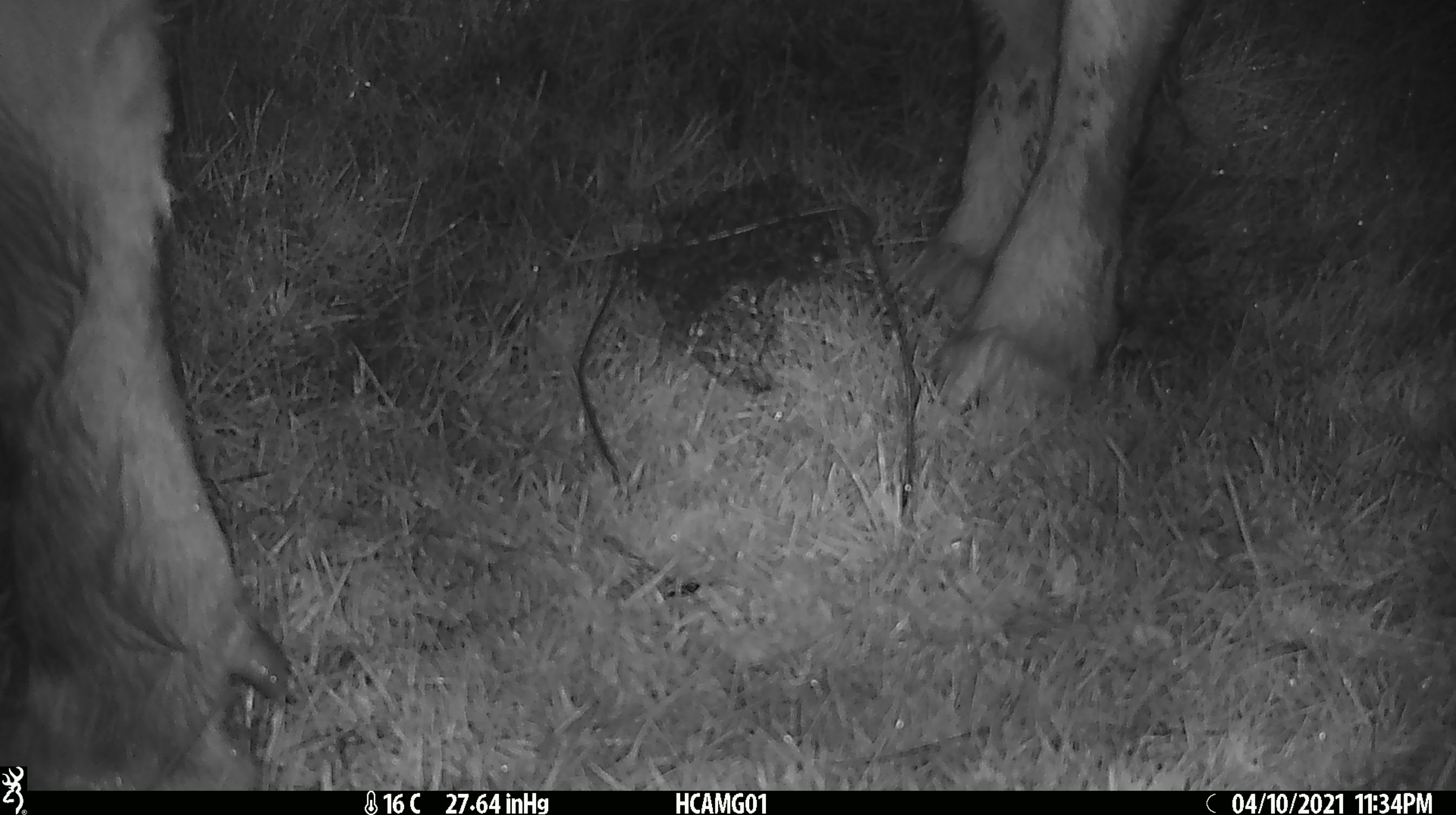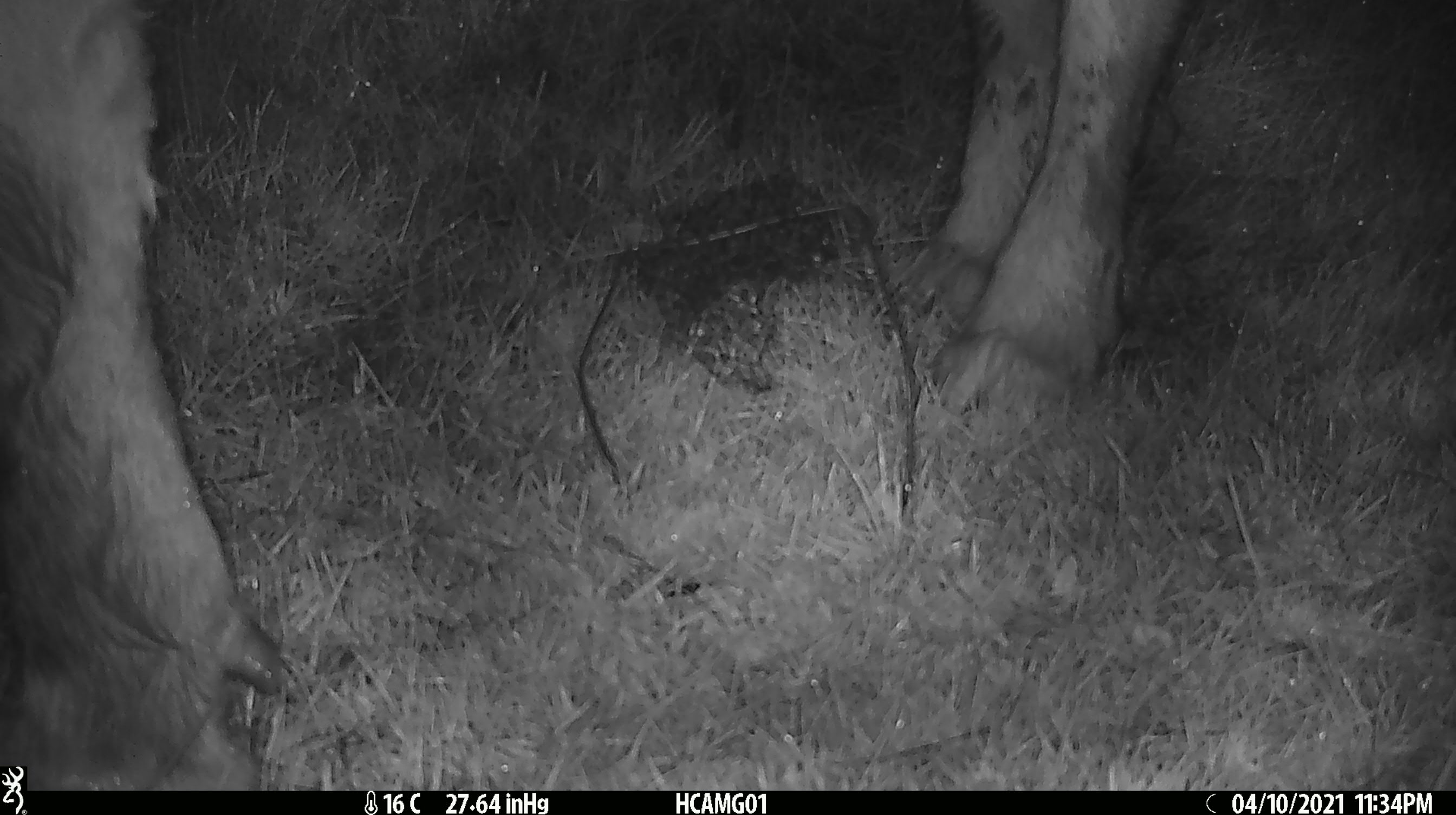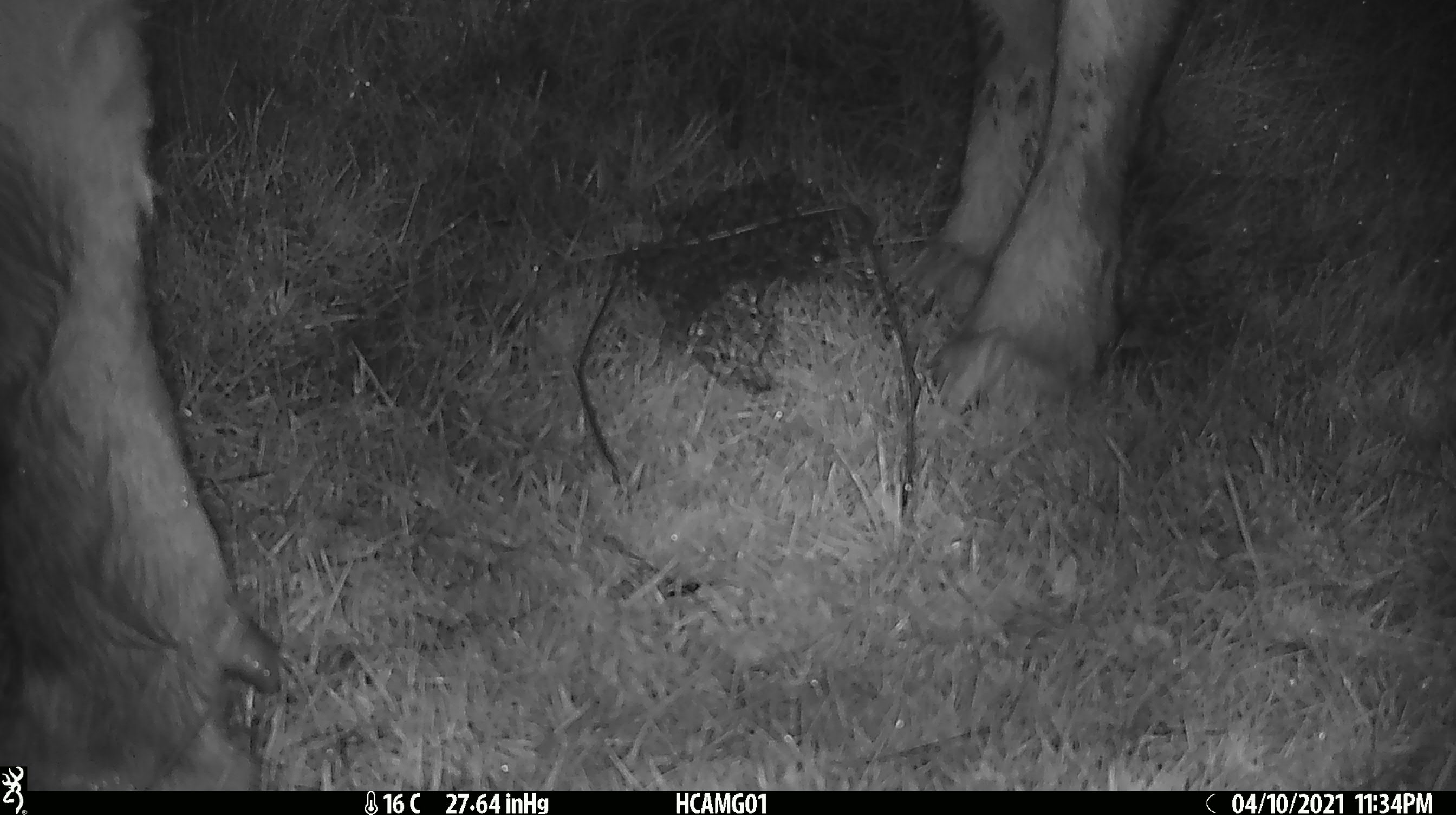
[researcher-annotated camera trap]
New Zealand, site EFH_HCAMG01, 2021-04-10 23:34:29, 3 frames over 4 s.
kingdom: Animalia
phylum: Chordata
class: Mammalia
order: Artiodactyla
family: Bovidae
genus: Bos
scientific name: Bos taurus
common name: domestic cow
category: cow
Cow (domestic cow) (Bos taurus).